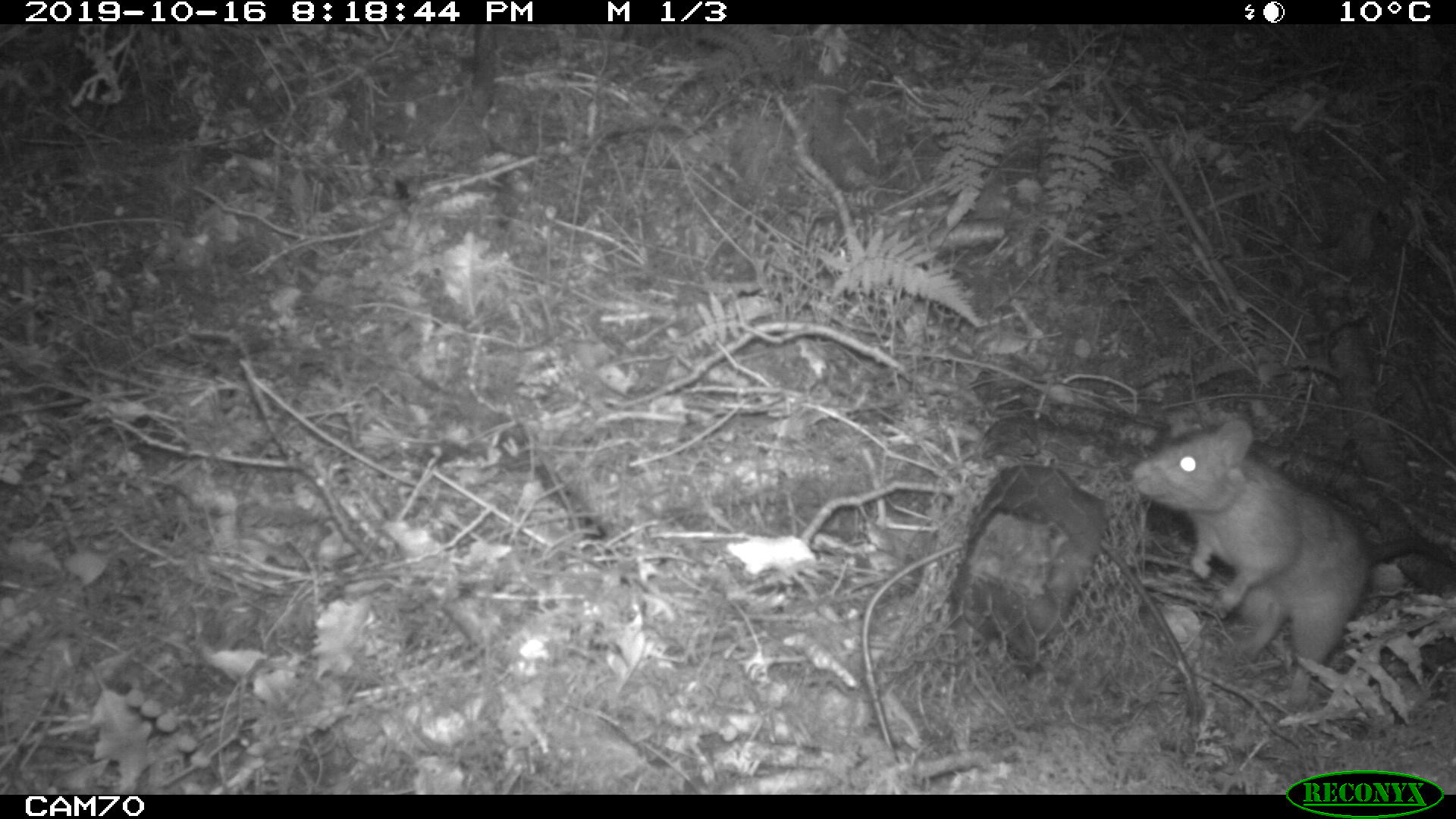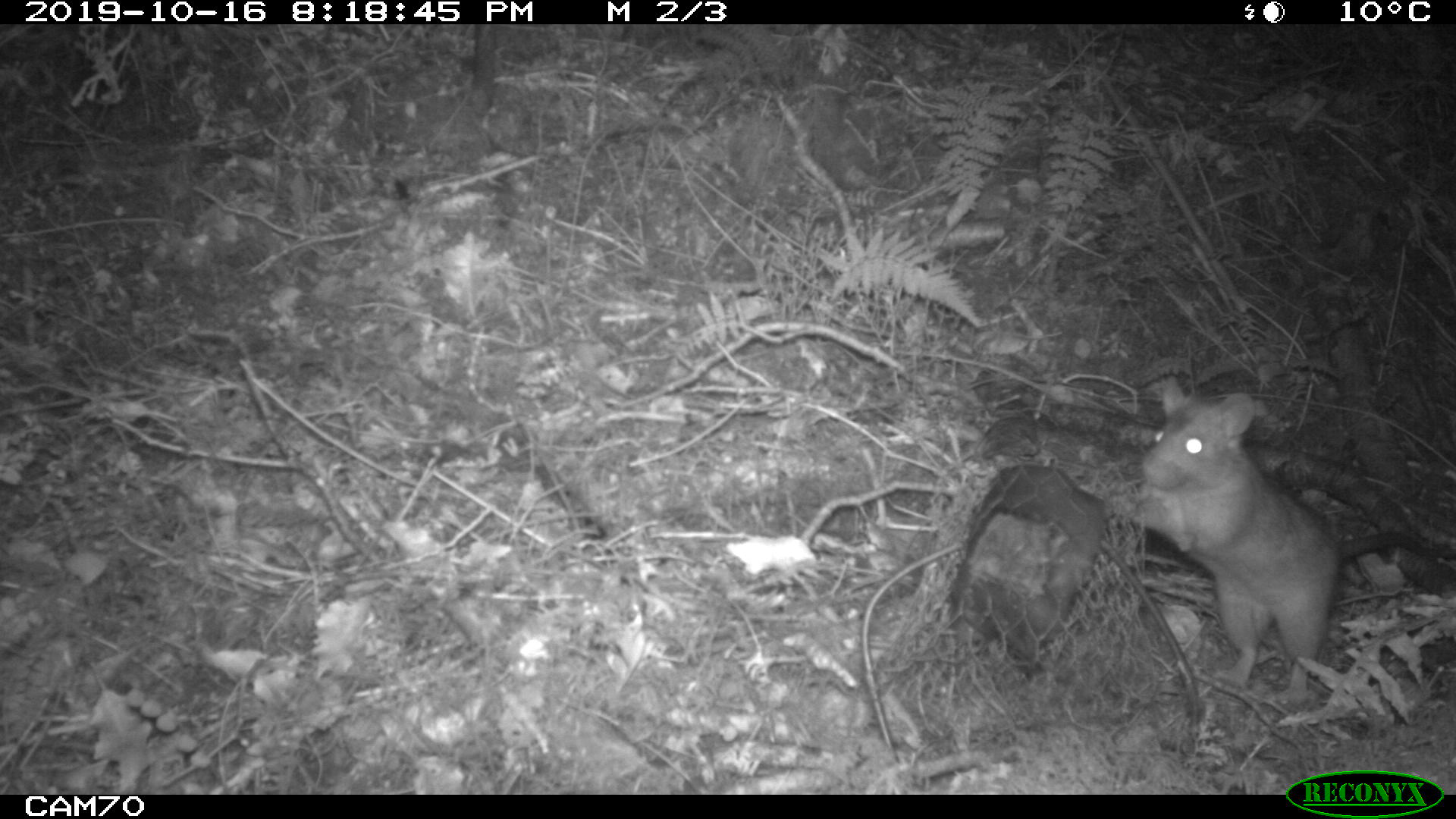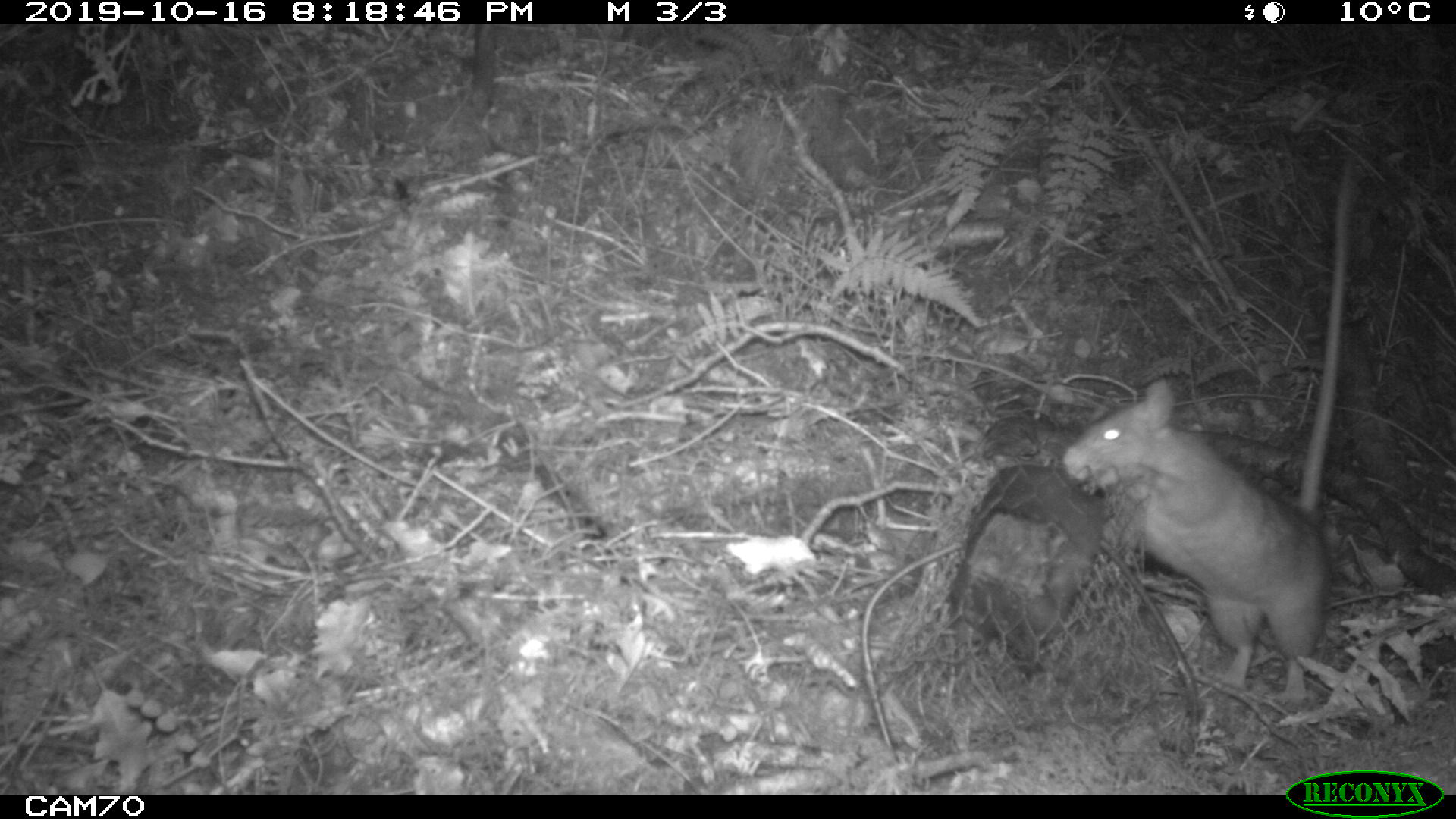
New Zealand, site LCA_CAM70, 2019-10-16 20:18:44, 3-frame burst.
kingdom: Animalia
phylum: Chordata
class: Mammalia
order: Rodentia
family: Muridae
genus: Rattus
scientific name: Rattus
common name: rat